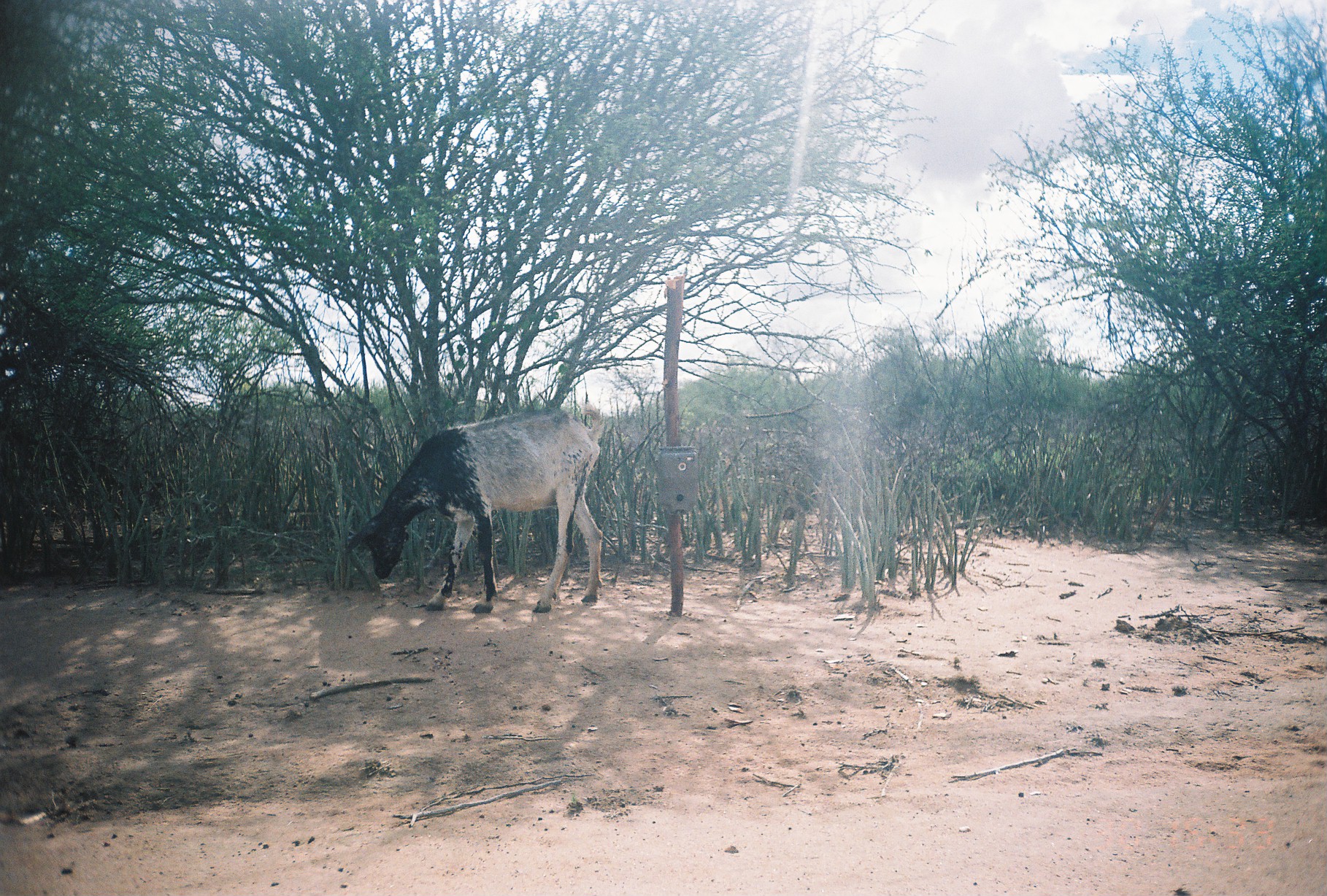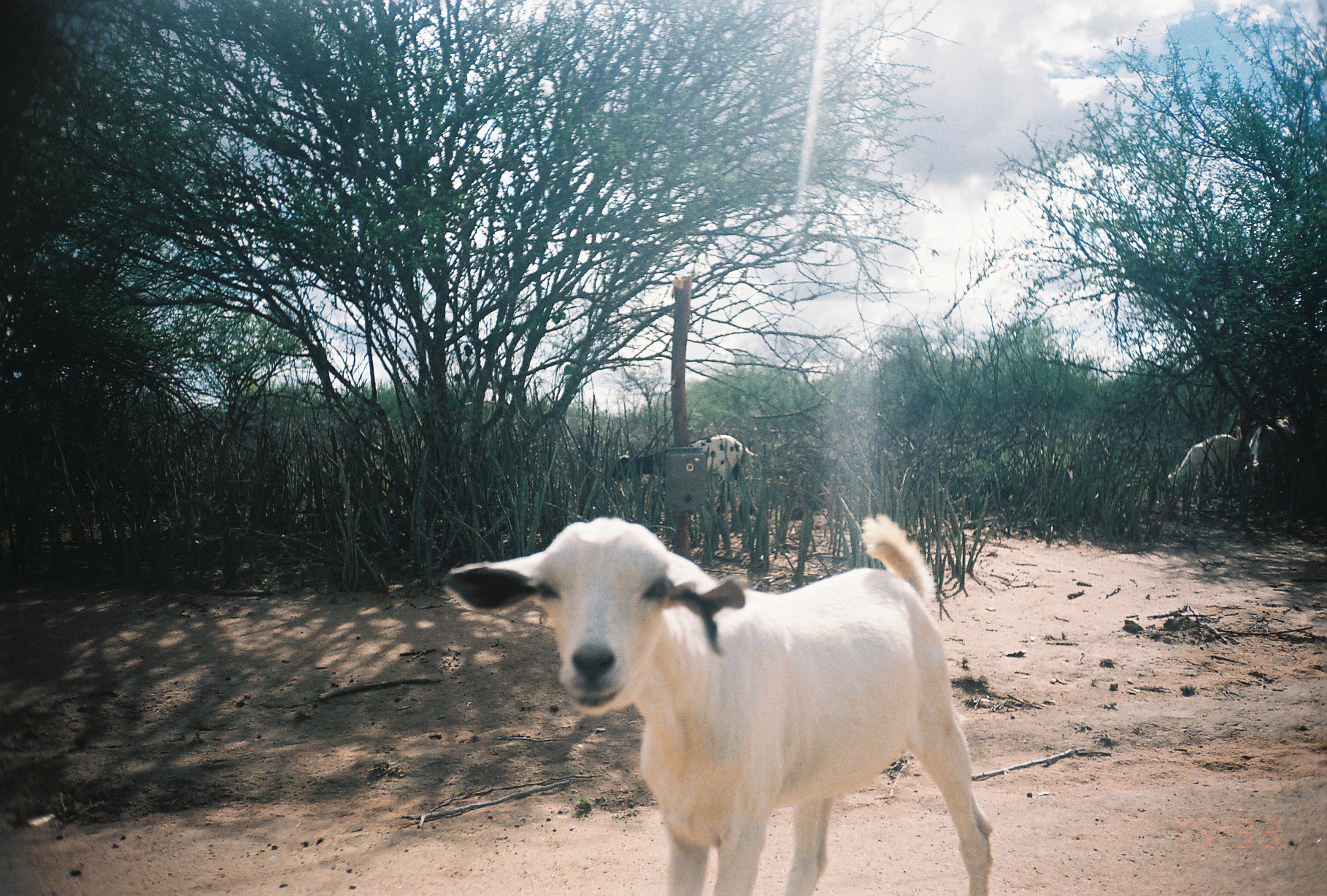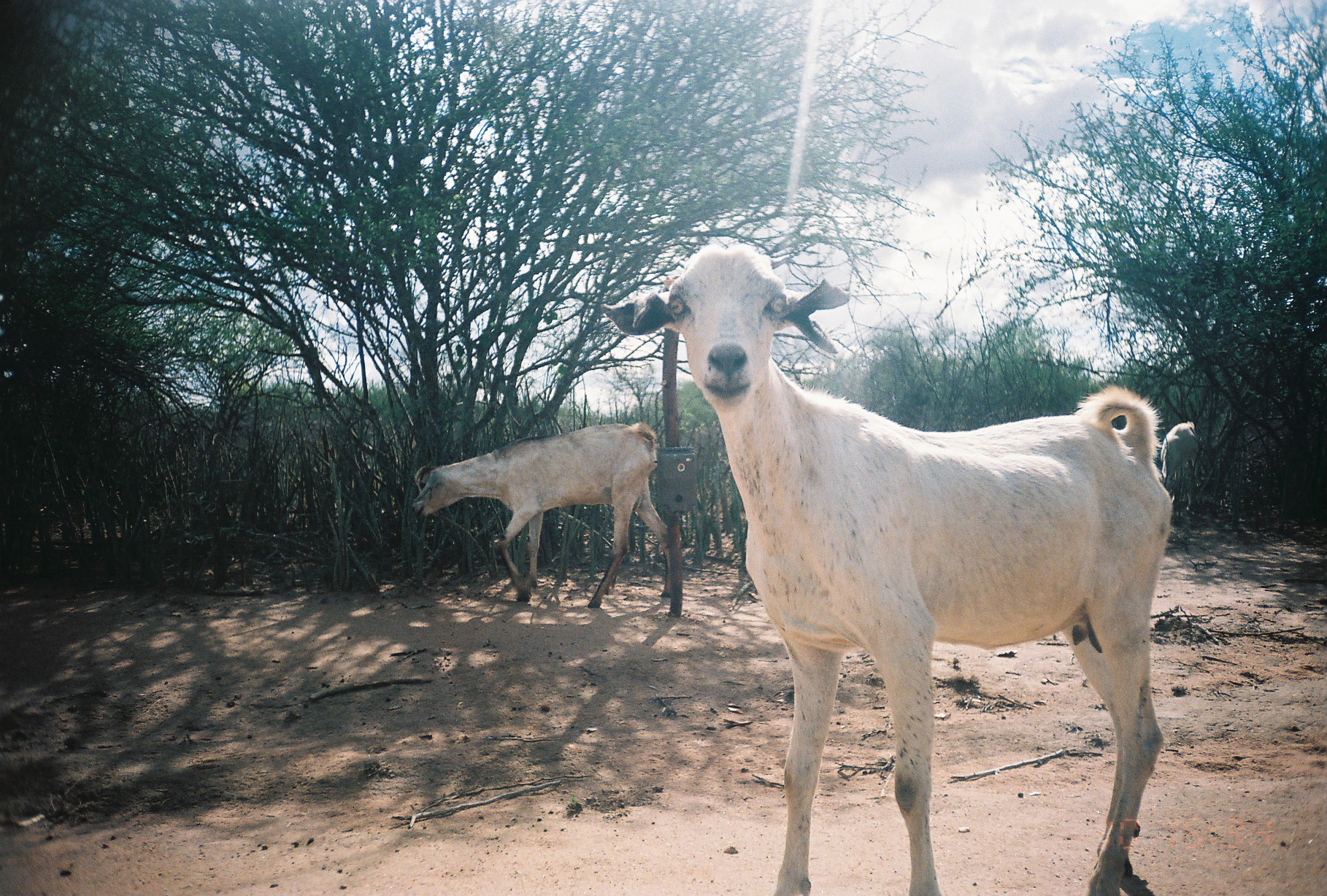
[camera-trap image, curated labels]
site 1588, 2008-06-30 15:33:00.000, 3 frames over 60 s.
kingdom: Animalia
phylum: Chordata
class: Mammalia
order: Artiodactyla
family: Bovidae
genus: Capra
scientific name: Capra aegagrus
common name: wild goat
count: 1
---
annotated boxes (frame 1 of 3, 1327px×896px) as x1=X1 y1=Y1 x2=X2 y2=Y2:
capra aegagrus: x1=345 y1=401 x2=605 y2=614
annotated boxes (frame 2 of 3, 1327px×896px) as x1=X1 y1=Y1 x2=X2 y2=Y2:
capra aegagrus: x1=434 y1=514 x2=992 y2=896; x1=611 y1=434 x2=758 y2=514; x1=1167 y1=425 x2=1241 y2=495; x1=1243 y1=415 x2=1292 y2=479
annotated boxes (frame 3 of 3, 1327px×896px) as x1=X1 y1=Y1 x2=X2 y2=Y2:
capra aegagrus: x1=597 y1=237 x2=1173 y2=896; x1=404 y1=416 x2=681 y2=608; x1=1157 y1=420 x2=1202 y2=503